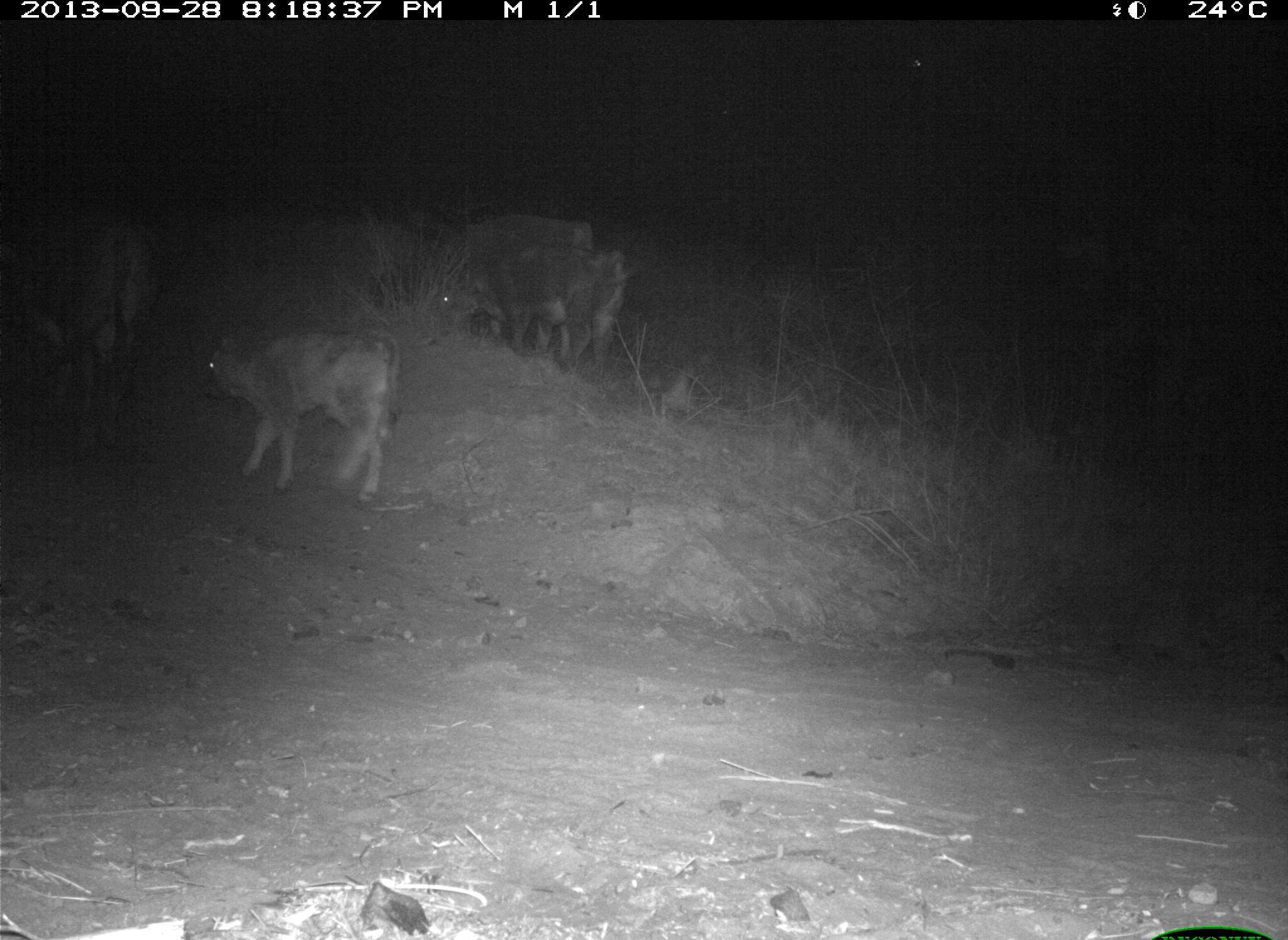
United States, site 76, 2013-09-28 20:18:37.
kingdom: Animalia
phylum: Chordata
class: Mammalia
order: Artiodactyla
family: Bovidae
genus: Bos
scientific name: Bos taurus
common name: cow